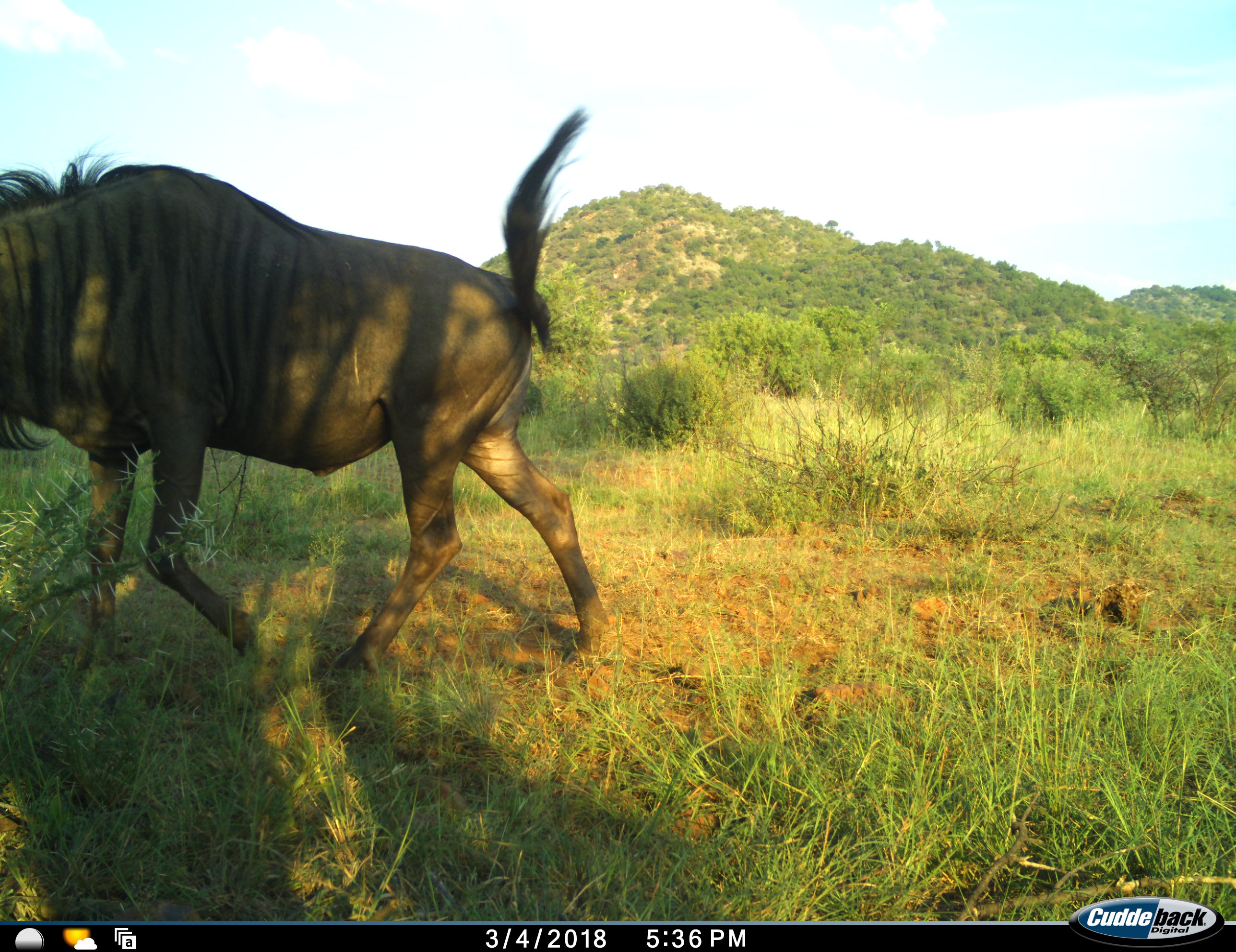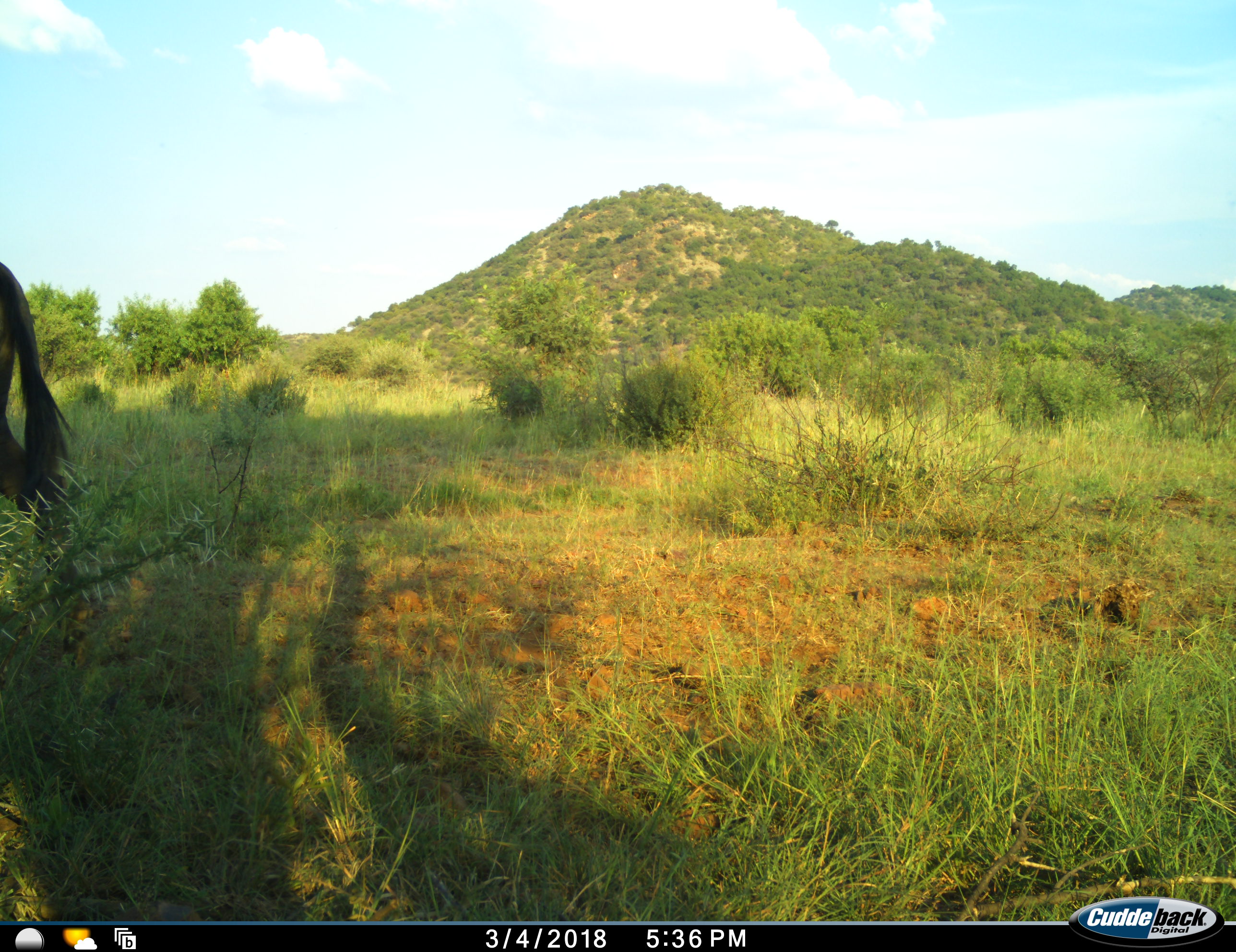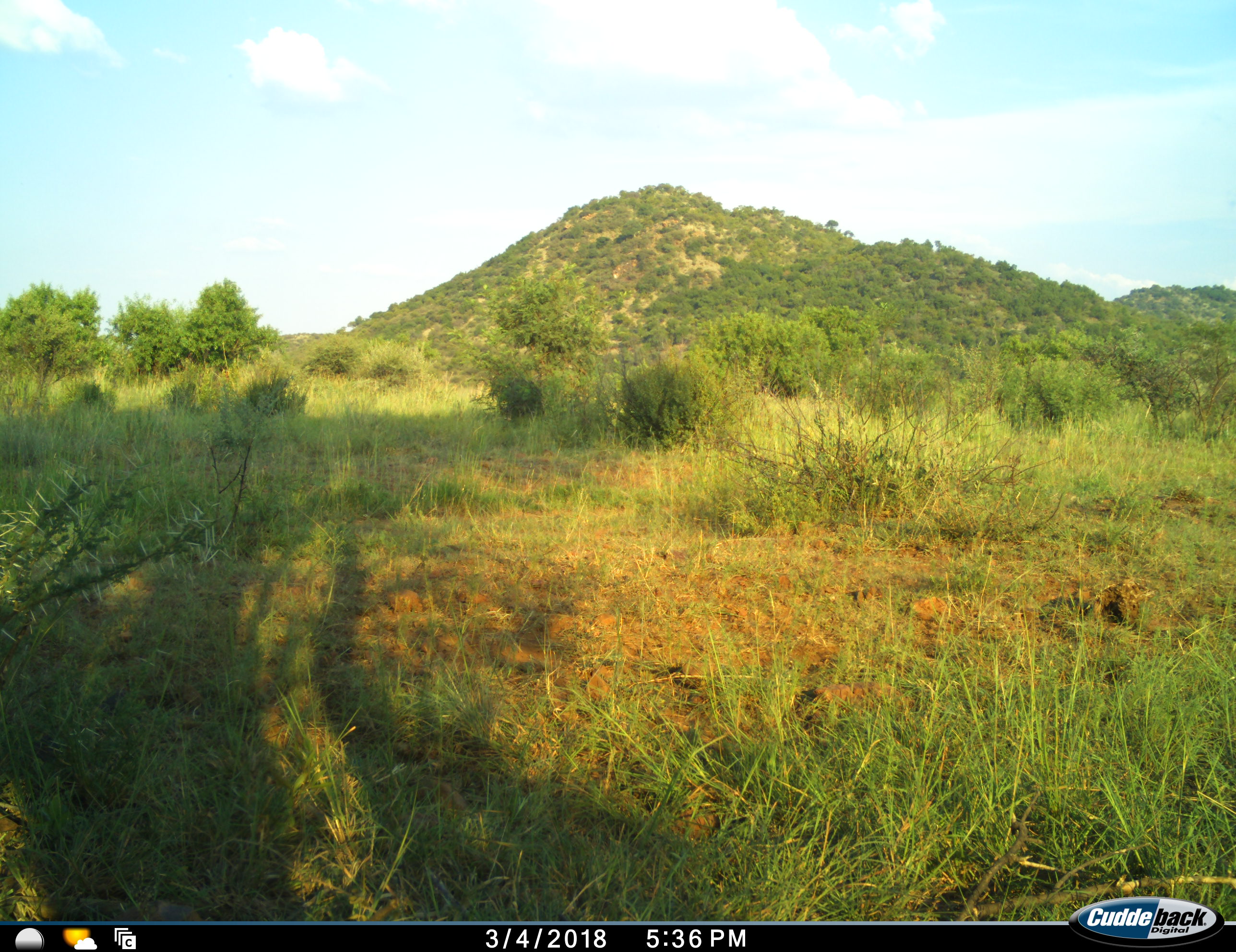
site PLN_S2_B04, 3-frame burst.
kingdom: Animalia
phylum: Chordata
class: Mammalia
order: Artiodactyla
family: Bovidae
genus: Connochaetes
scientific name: Connochaetes taurinus taurinus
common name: blue wildebeest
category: wildebeestblue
Wildebeestblue (blue wildebeest) (Connochaetes taurinus taurinus), count 1. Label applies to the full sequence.